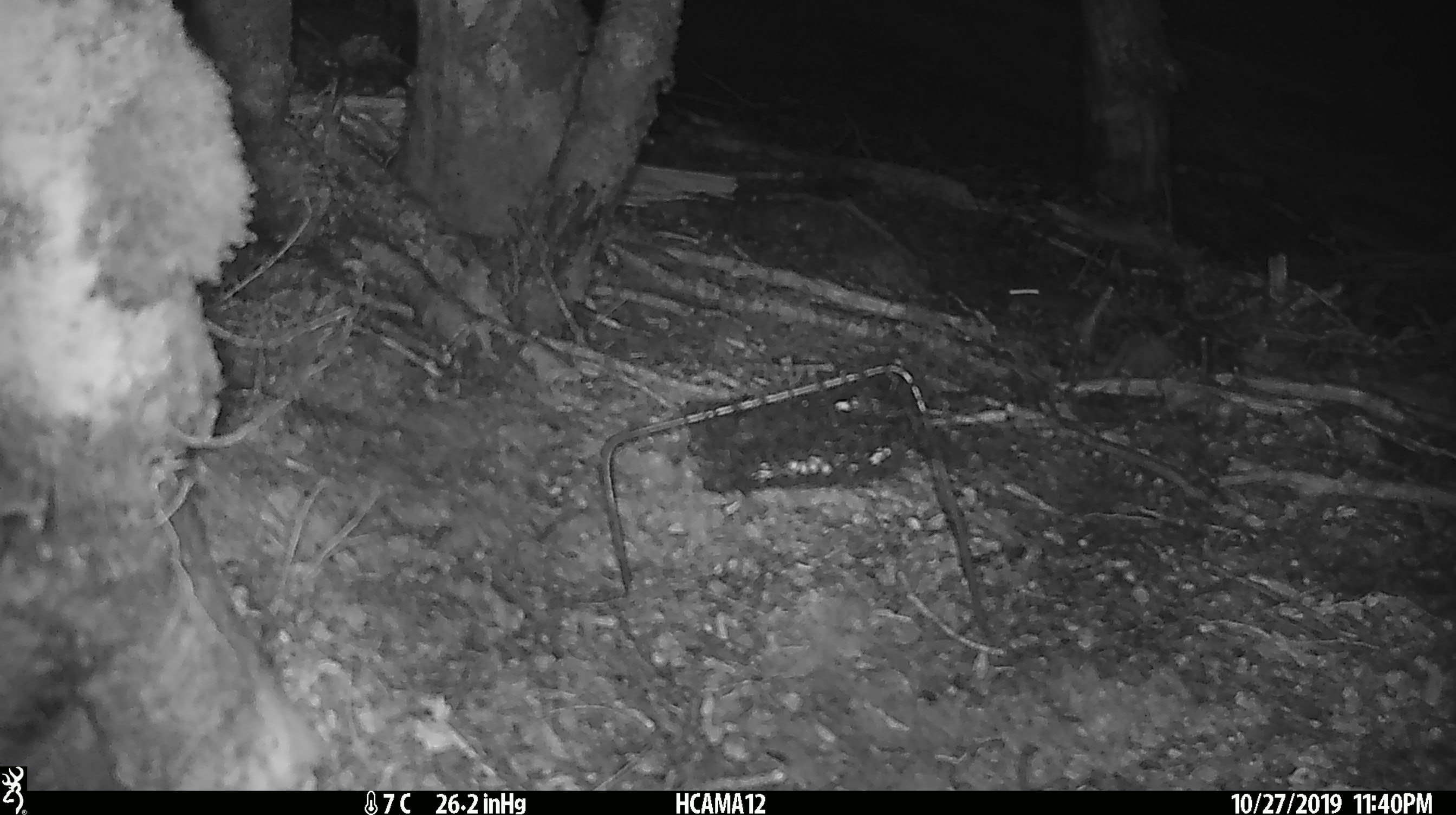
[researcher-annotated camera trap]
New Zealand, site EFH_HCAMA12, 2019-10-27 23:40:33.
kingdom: Animalia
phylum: Chordata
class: Mammalia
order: Rodentia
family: Muridae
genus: Mus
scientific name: Mus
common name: mouse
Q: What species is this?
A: Mouse (Mus).